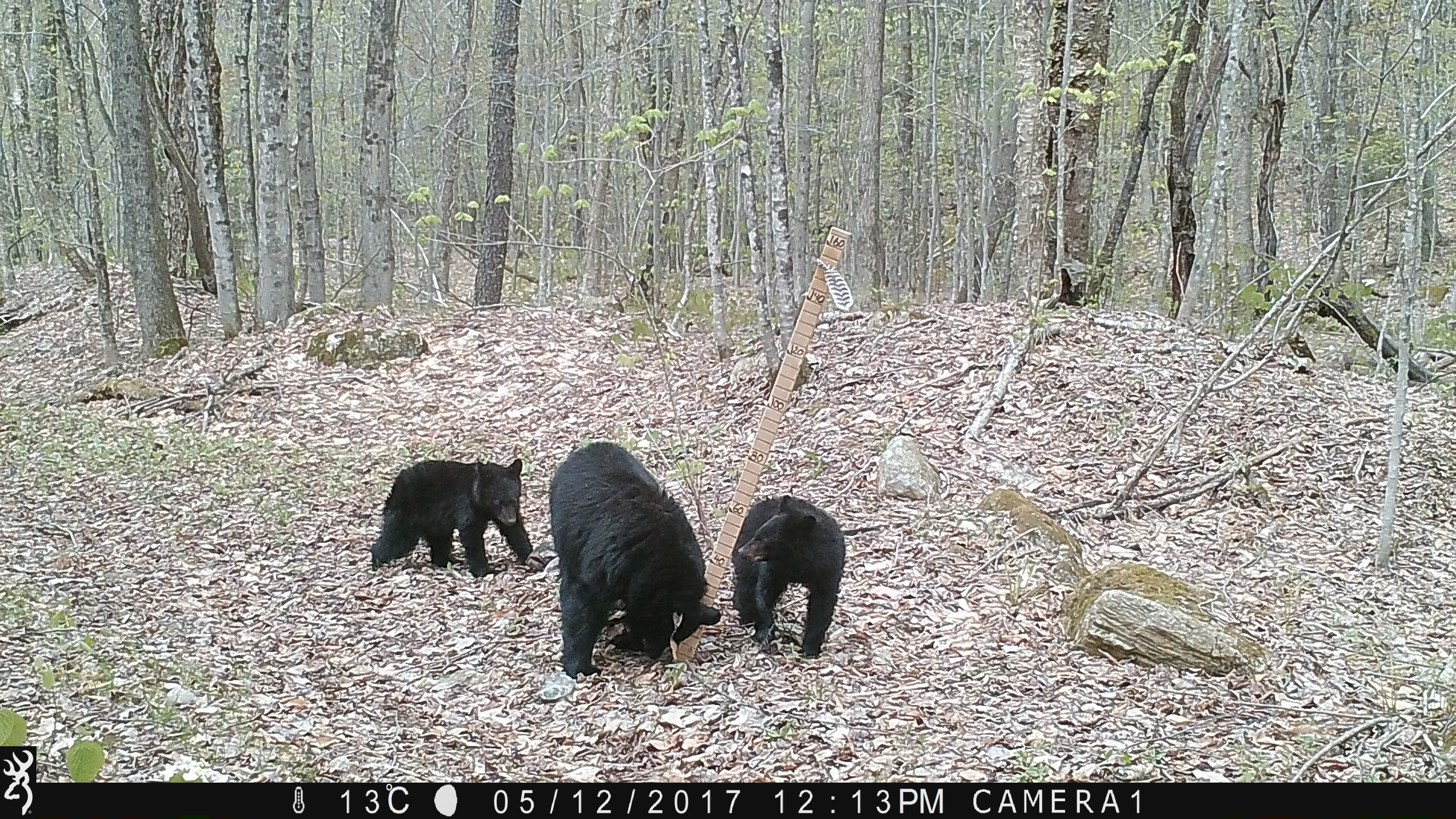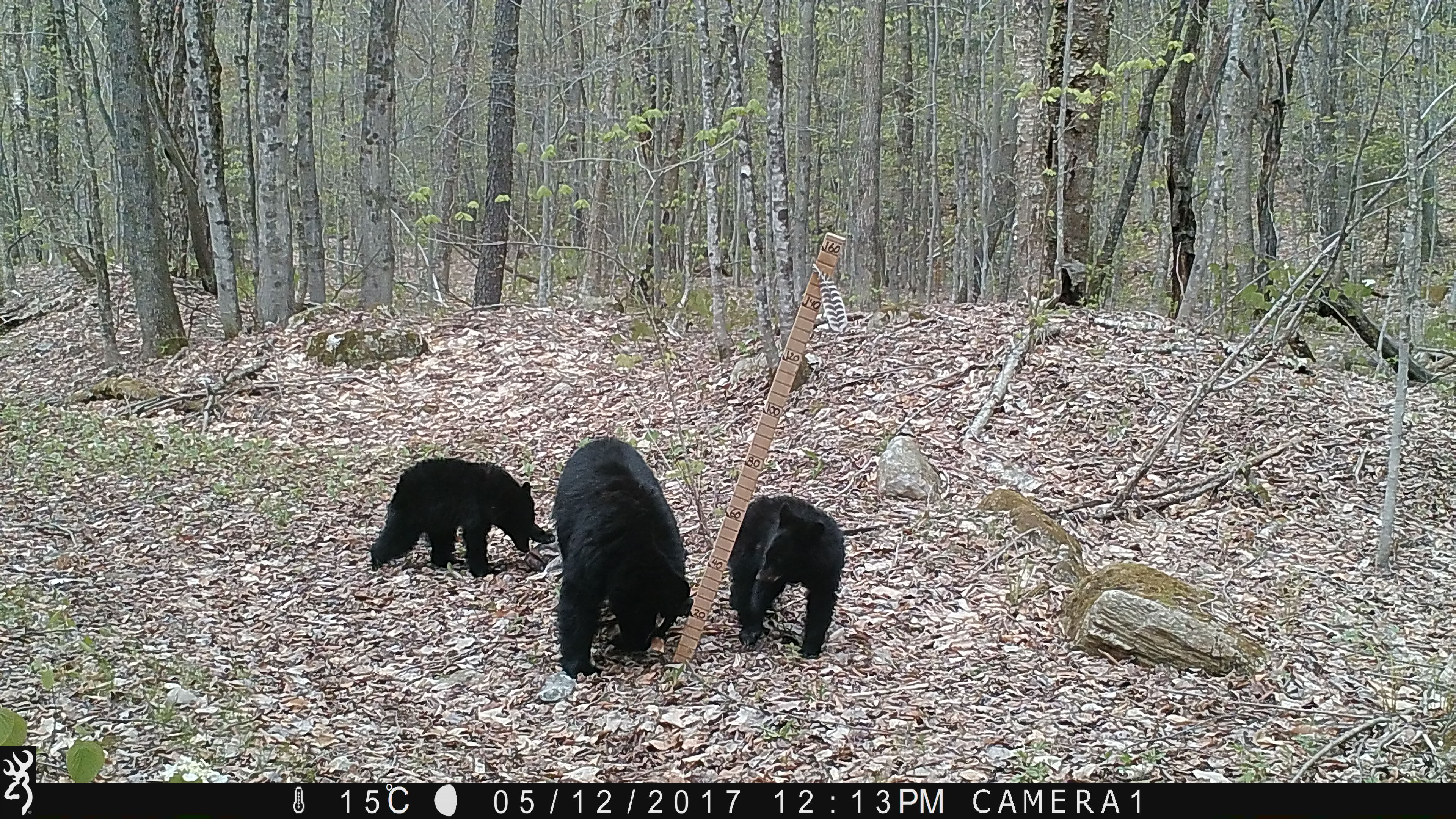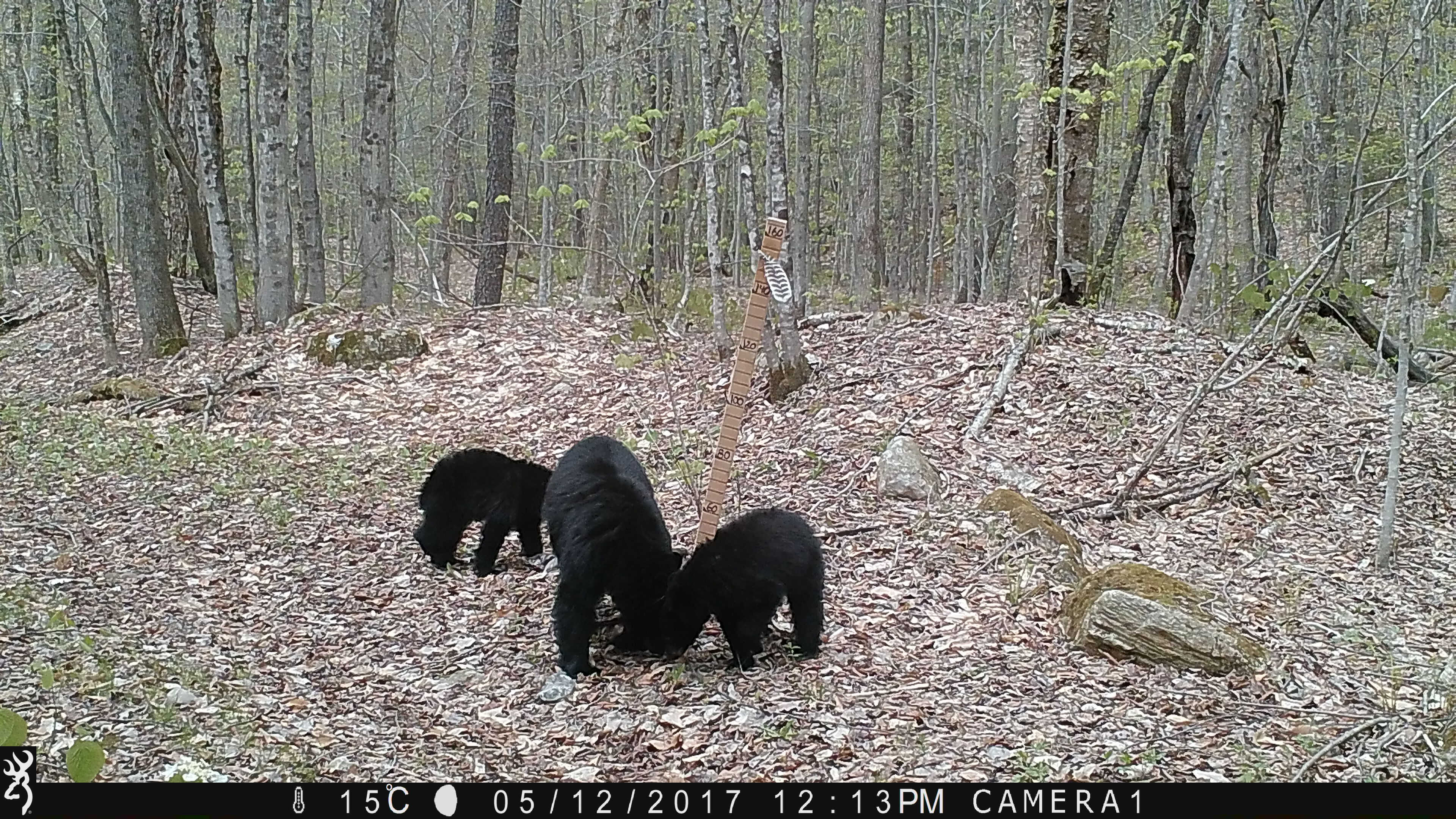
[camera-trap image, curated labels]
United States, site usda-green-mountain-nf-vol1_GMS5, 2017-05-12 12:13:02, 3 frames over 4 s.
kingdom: Animalia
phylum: Chordata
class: Mammalia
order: Carnivora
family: Ursidae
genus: Ursus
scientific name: Ursus americanus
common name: black bear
Black bear (Ursus americanus).